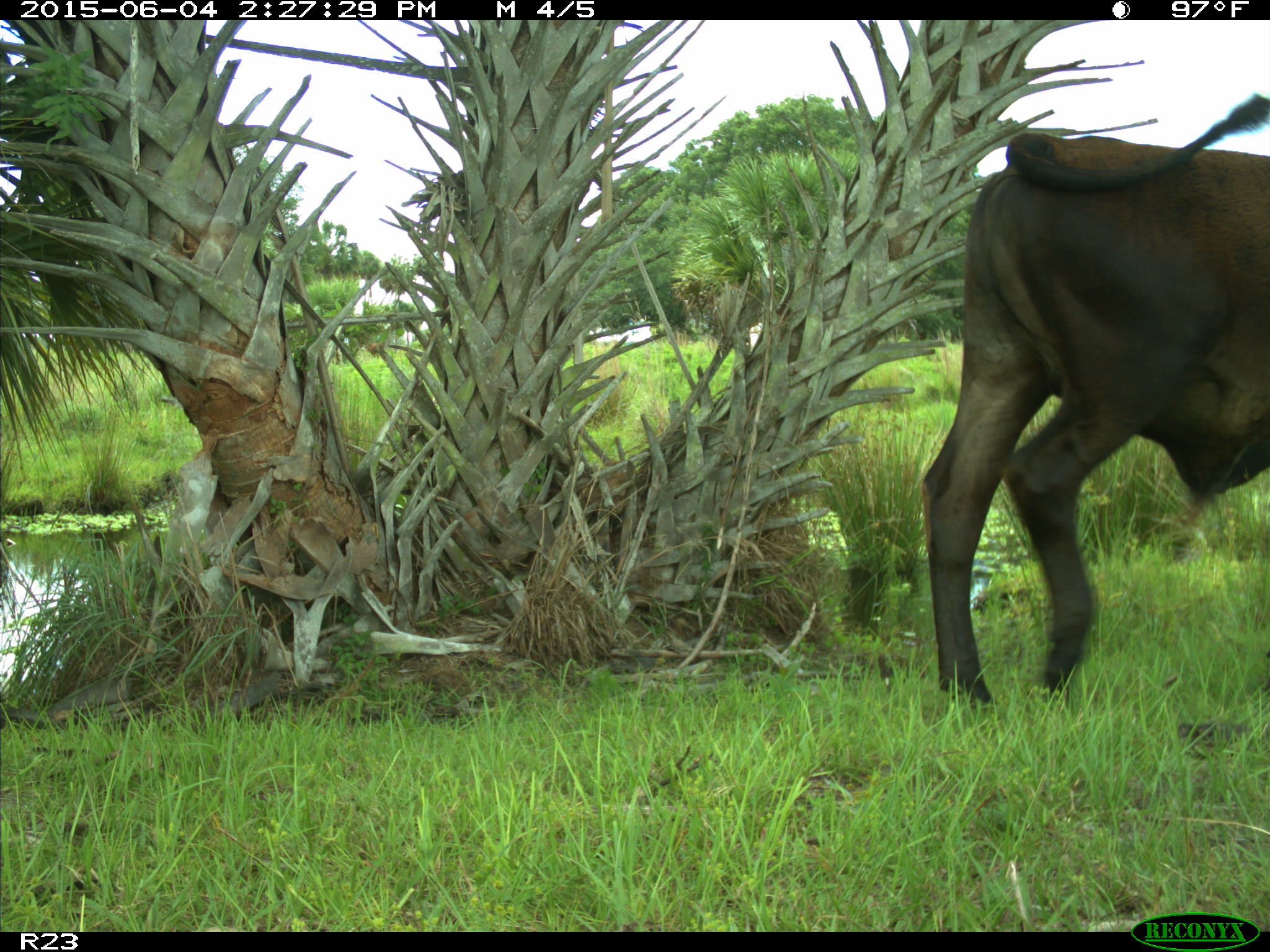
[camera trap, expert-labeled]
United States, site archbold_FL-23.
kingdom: Animalia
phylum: Chordata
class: Mammalia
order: Artiodactyla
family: Bovidae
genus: Bos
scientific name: Bos taurus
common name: domestic cow